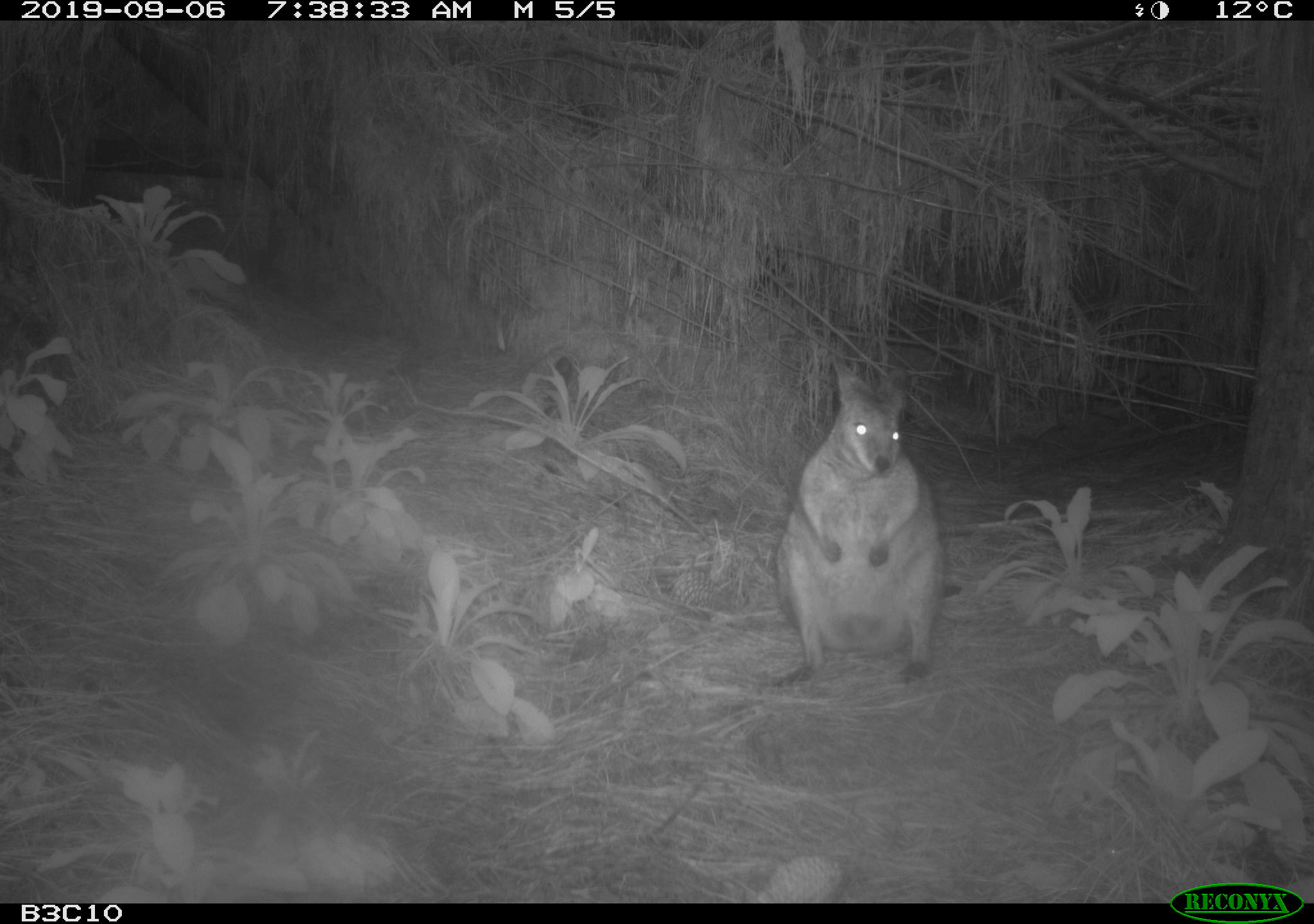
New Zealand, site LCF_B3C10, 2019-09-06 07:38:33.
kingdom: Animalia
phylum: Chordata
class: Mammalia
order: Diprotodontia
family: Macropodidae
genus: Notamacropus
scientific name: Notamacropus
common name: wallaby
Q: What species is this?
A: Wallaby (Notamacropus).